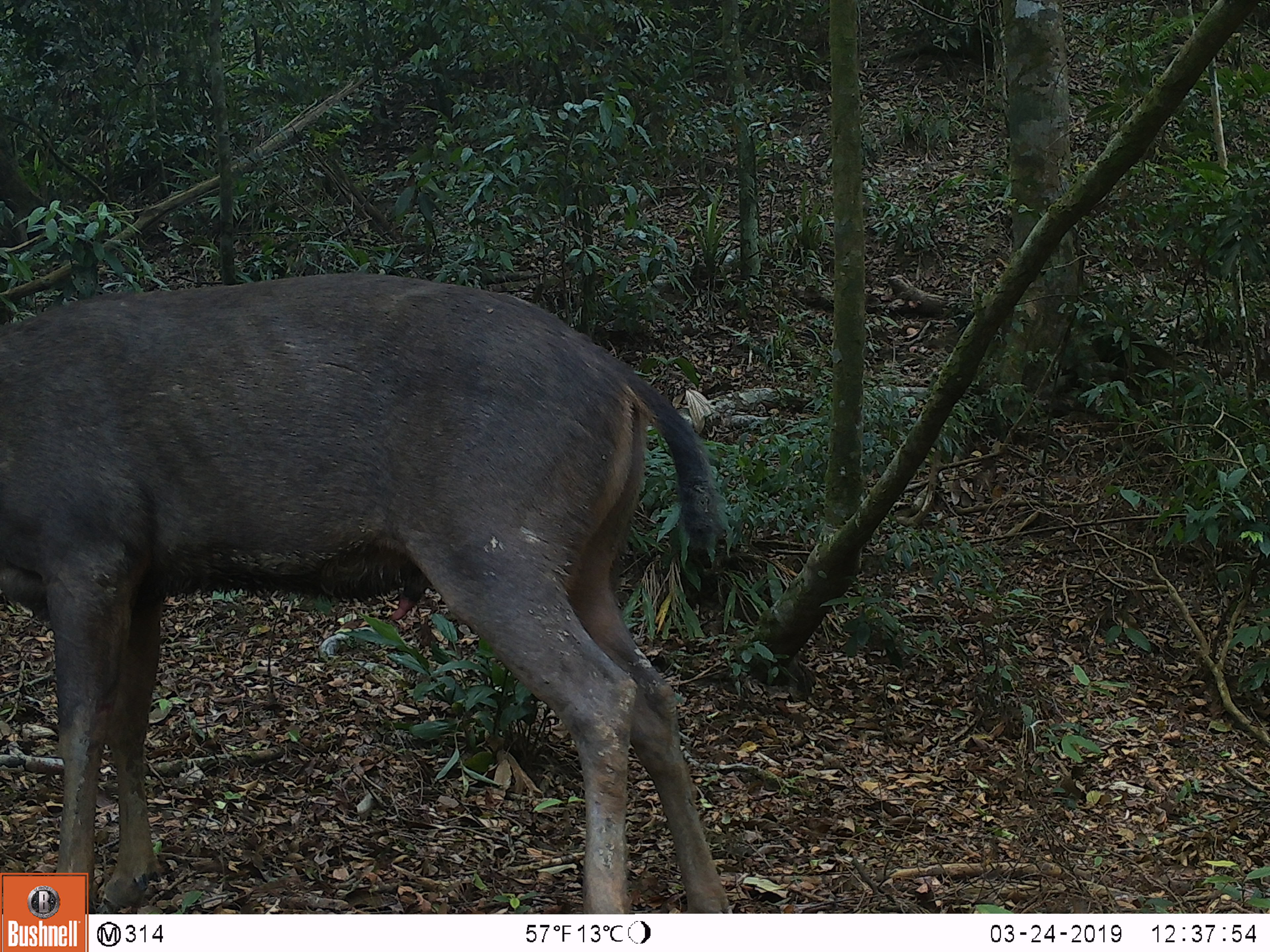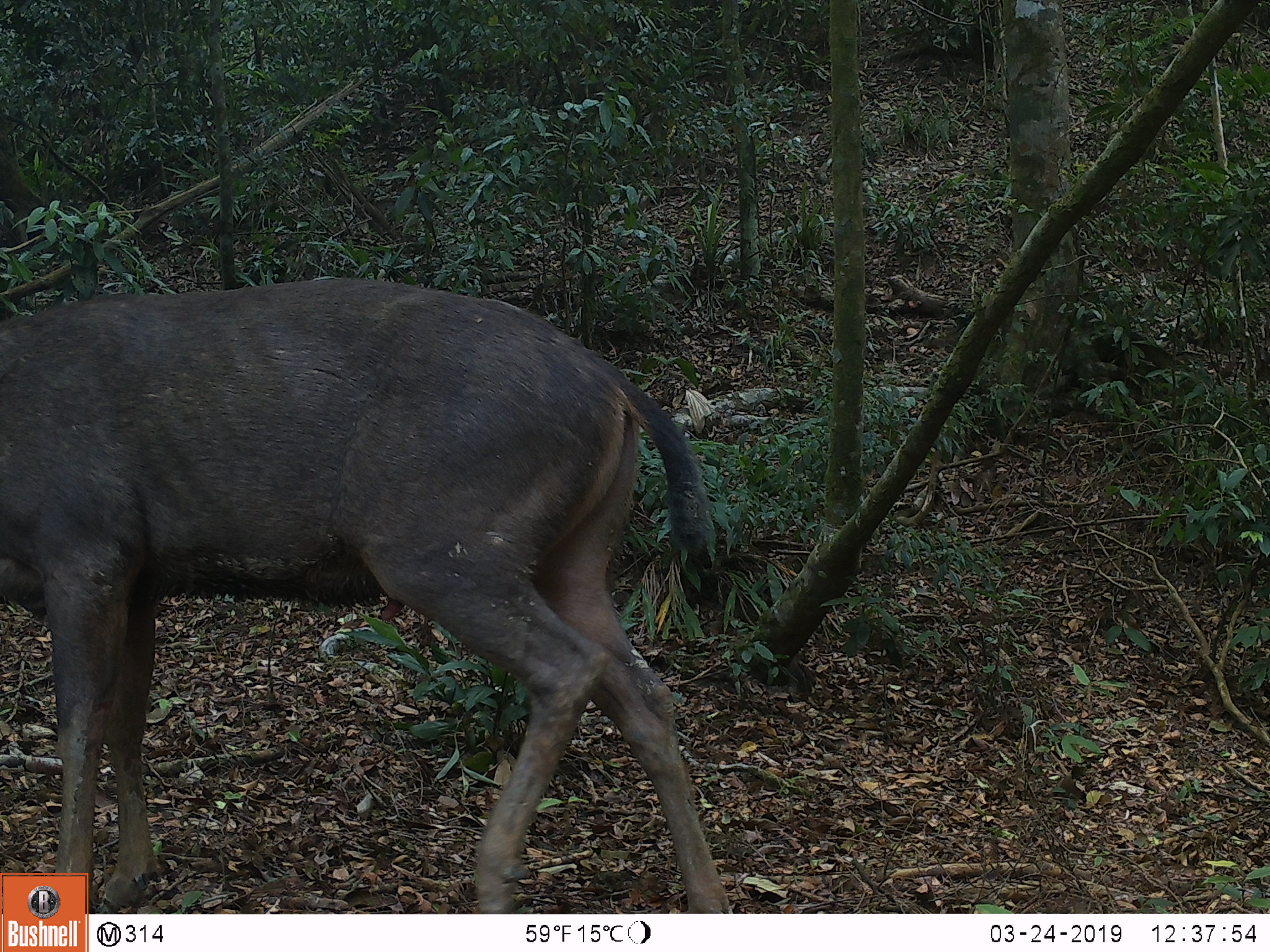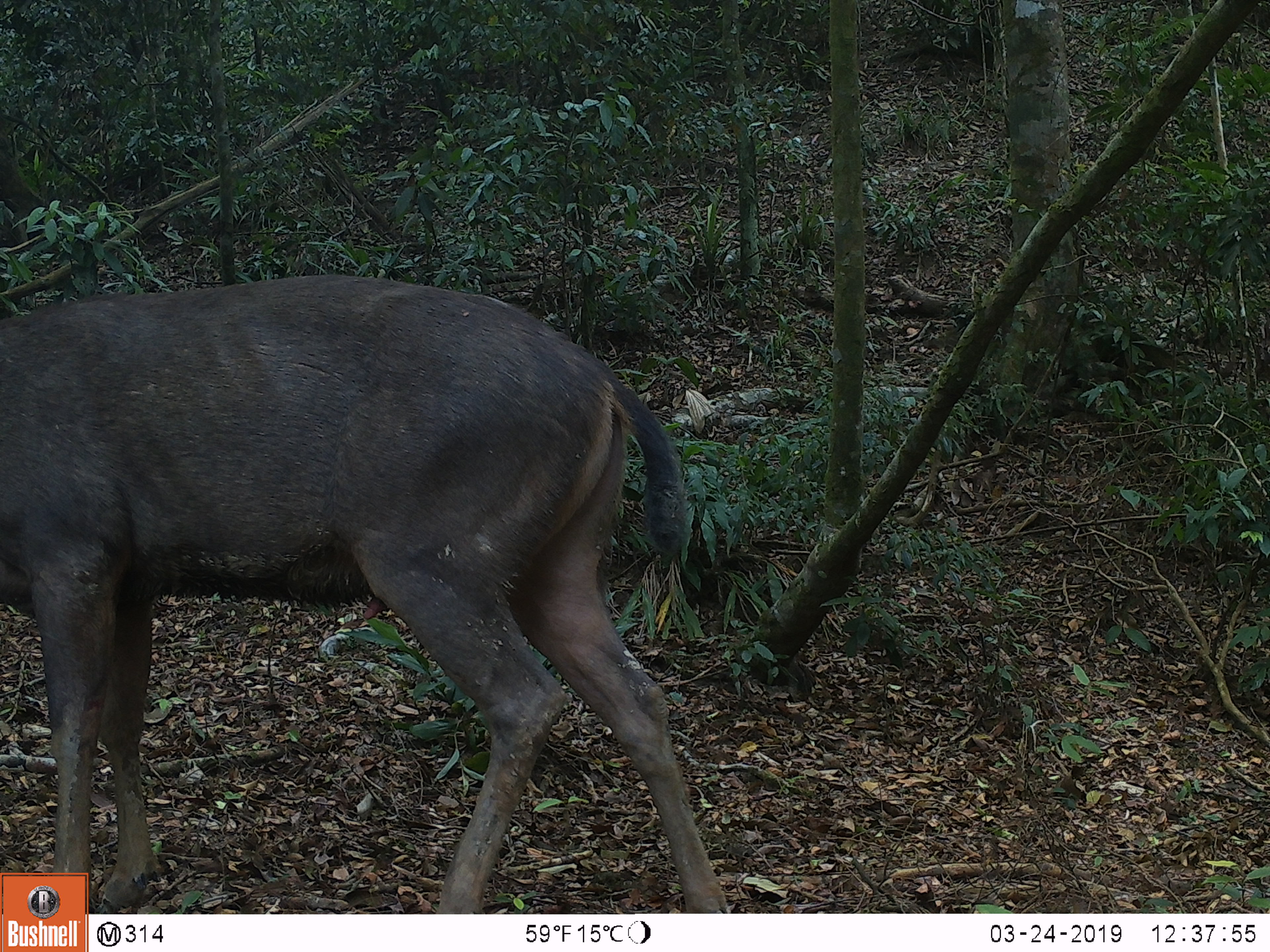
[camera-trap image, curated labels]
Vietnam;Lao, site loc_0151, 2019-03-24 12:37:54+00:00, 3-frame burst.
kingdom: Animalia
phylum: Chordata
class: Mammalia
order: Artiodactyla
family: Cervidae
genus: Rusa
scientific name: Rusa unicolor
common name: sambar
Sambar (Rusa unicolor). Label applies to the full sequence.